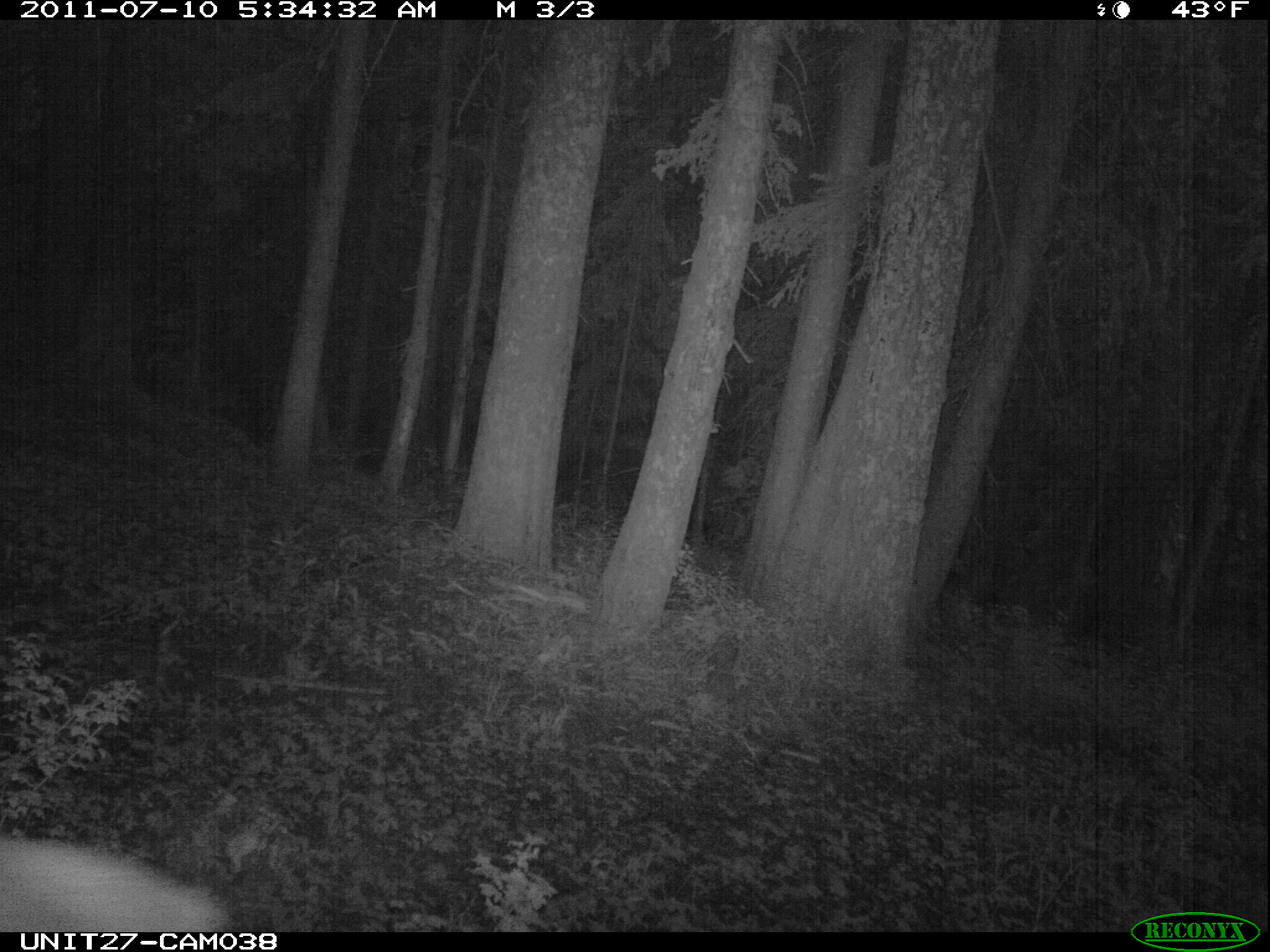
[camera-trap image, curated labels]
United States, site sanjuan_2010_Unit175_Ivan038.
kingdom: Animalia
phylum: Chordata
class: Mammalia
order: Artiodactyla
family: Cervidae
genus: Cervus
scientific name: Cervus elaphus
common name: red deer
Cervus elaphus (red deer).